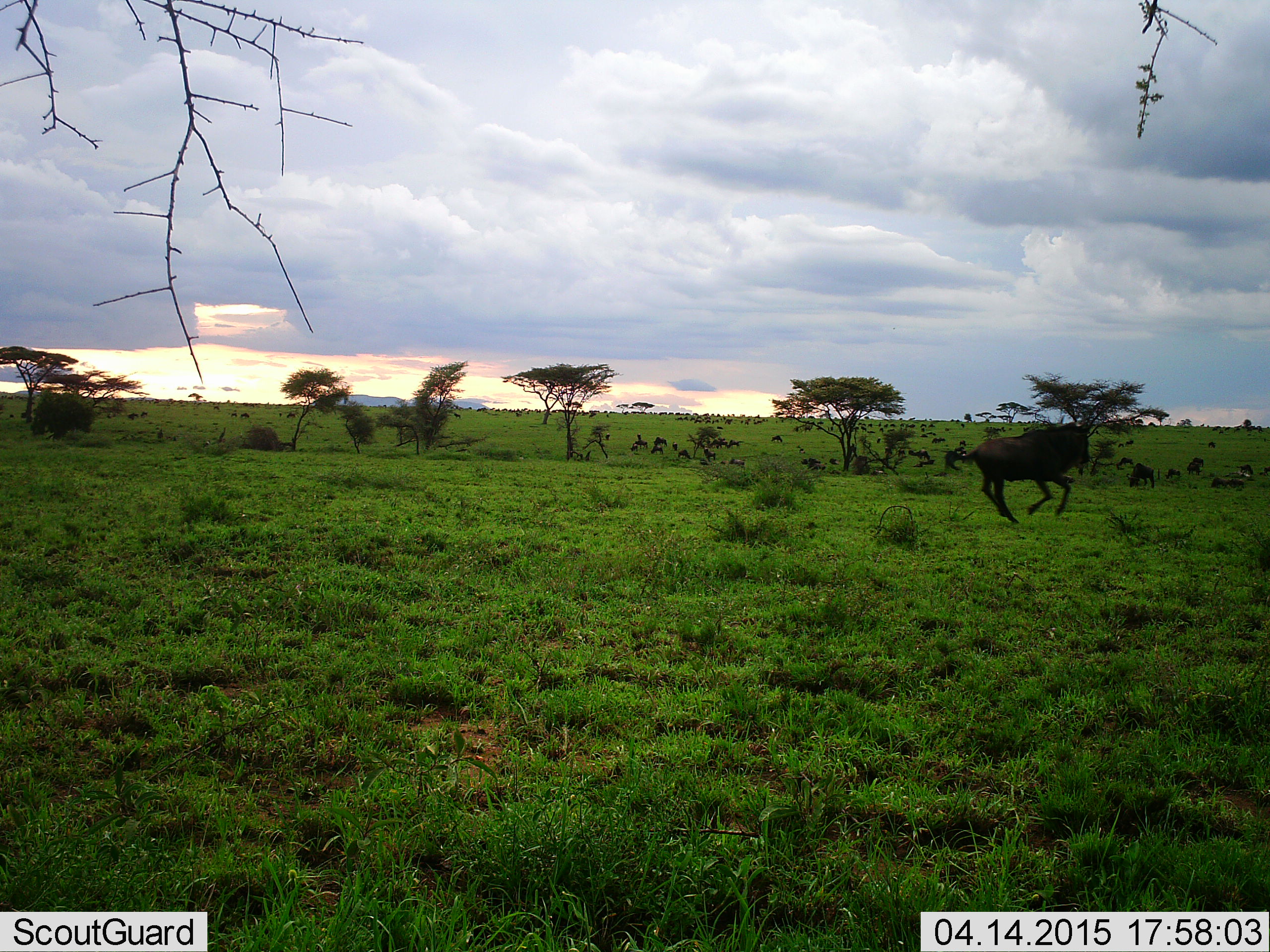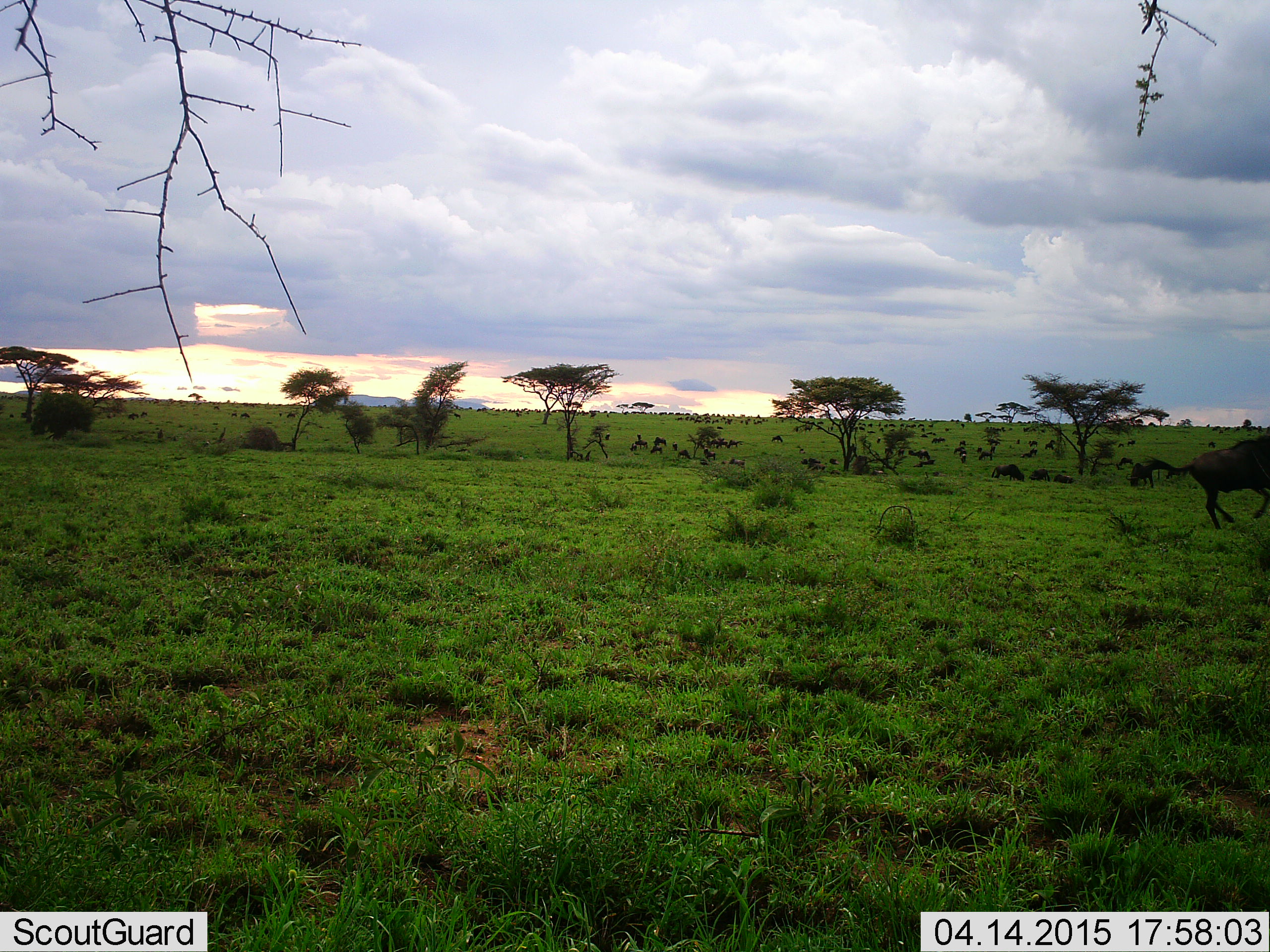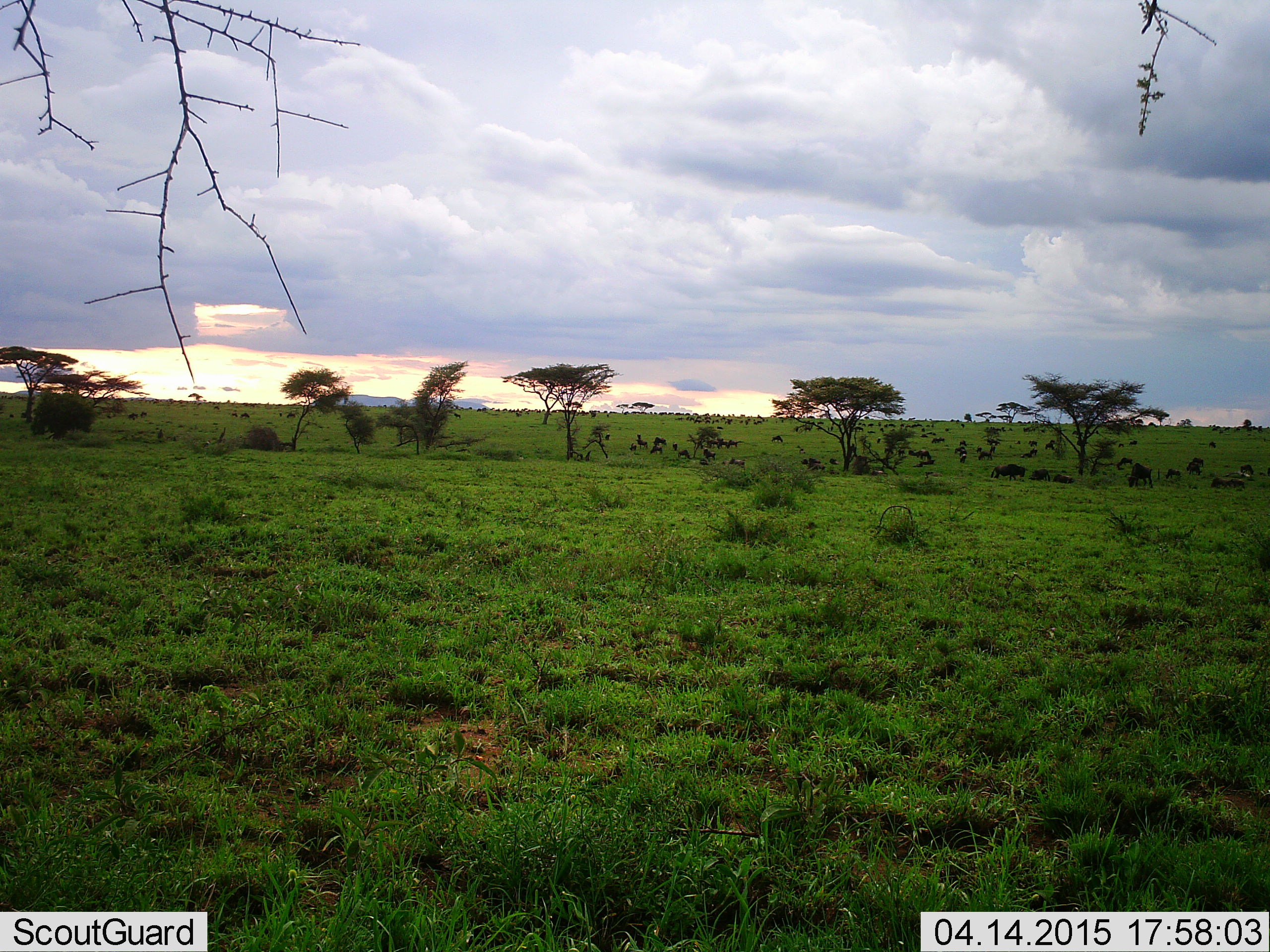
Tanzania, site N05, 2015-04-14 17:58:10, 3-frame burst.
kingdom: Animalia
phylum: Chordata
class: Mammalia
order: Artiodactyla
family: Bovidae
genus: Connochaetes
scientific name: Connochaetes taurinus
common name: blue wildebeest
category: wildebeest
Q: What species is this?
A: Wildebeest (blue wildebeest) (Connochaetes taurinus).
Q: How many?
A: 11-50.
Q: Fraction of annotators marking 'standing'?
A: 30%.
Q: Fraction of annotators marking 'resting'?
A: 0%.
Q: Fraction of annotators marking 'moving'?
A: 90%.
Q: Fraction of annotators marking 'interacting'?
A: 0%.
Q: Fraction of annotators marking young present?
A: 0%.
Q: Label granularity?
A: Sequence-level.